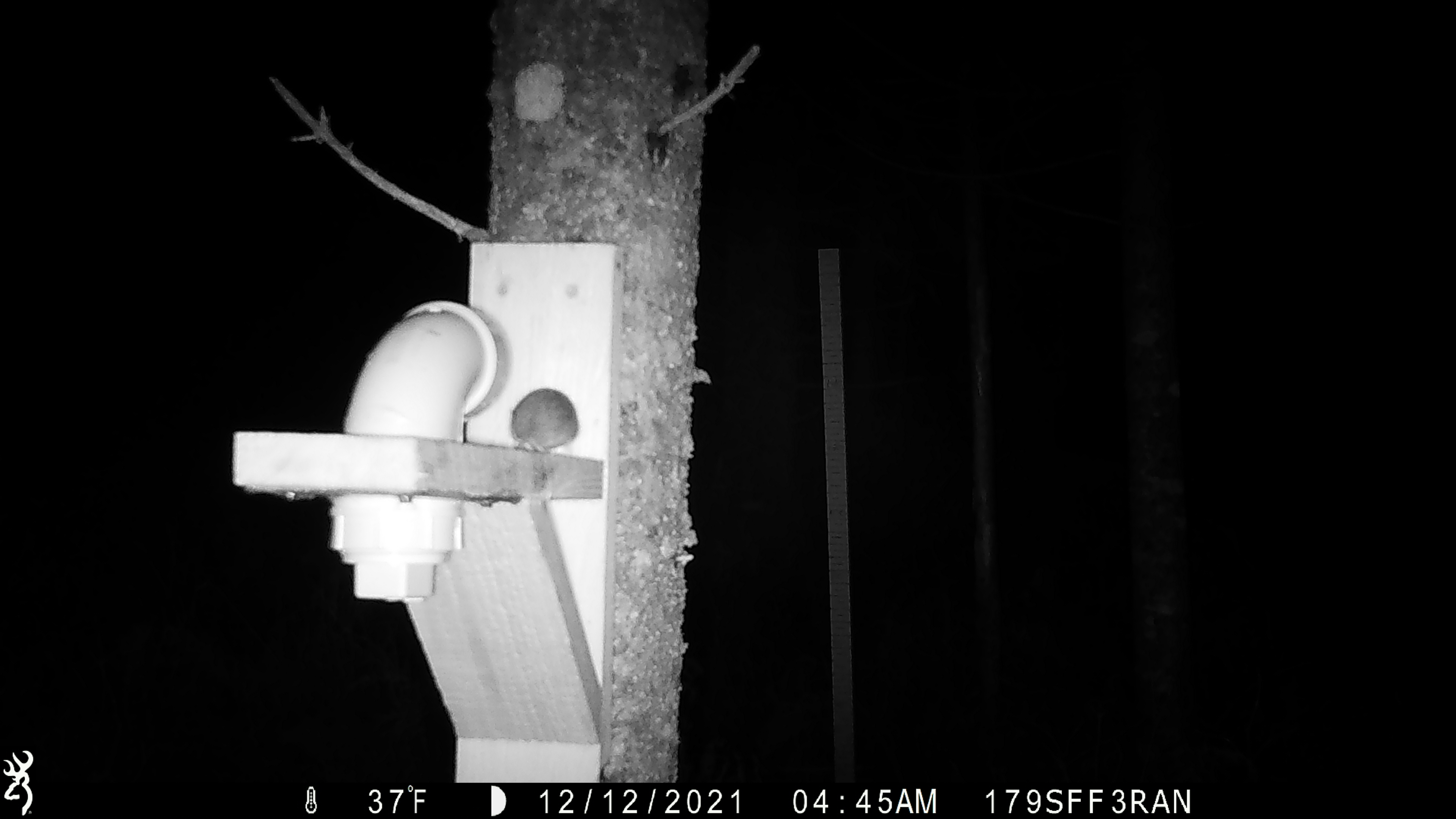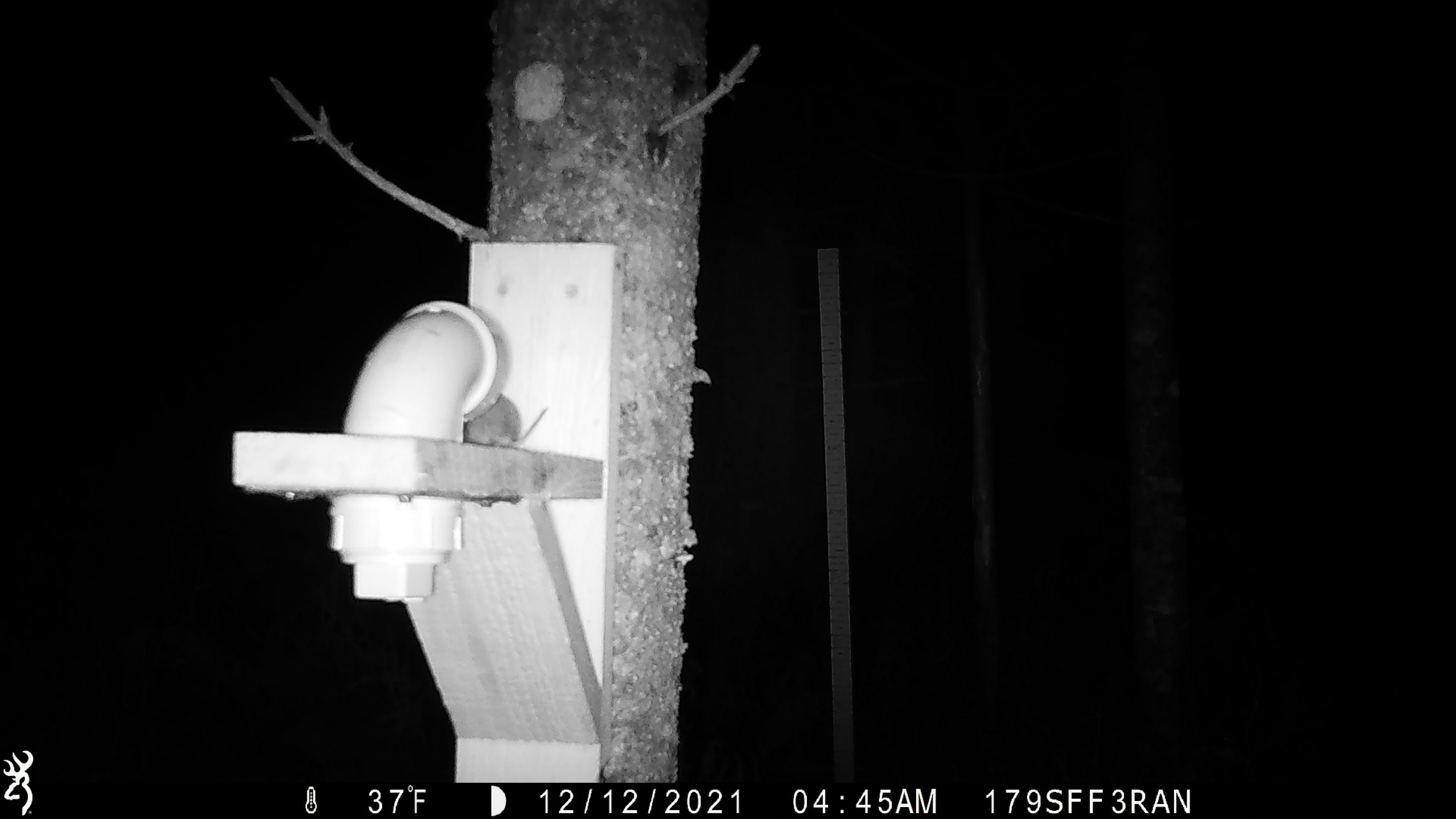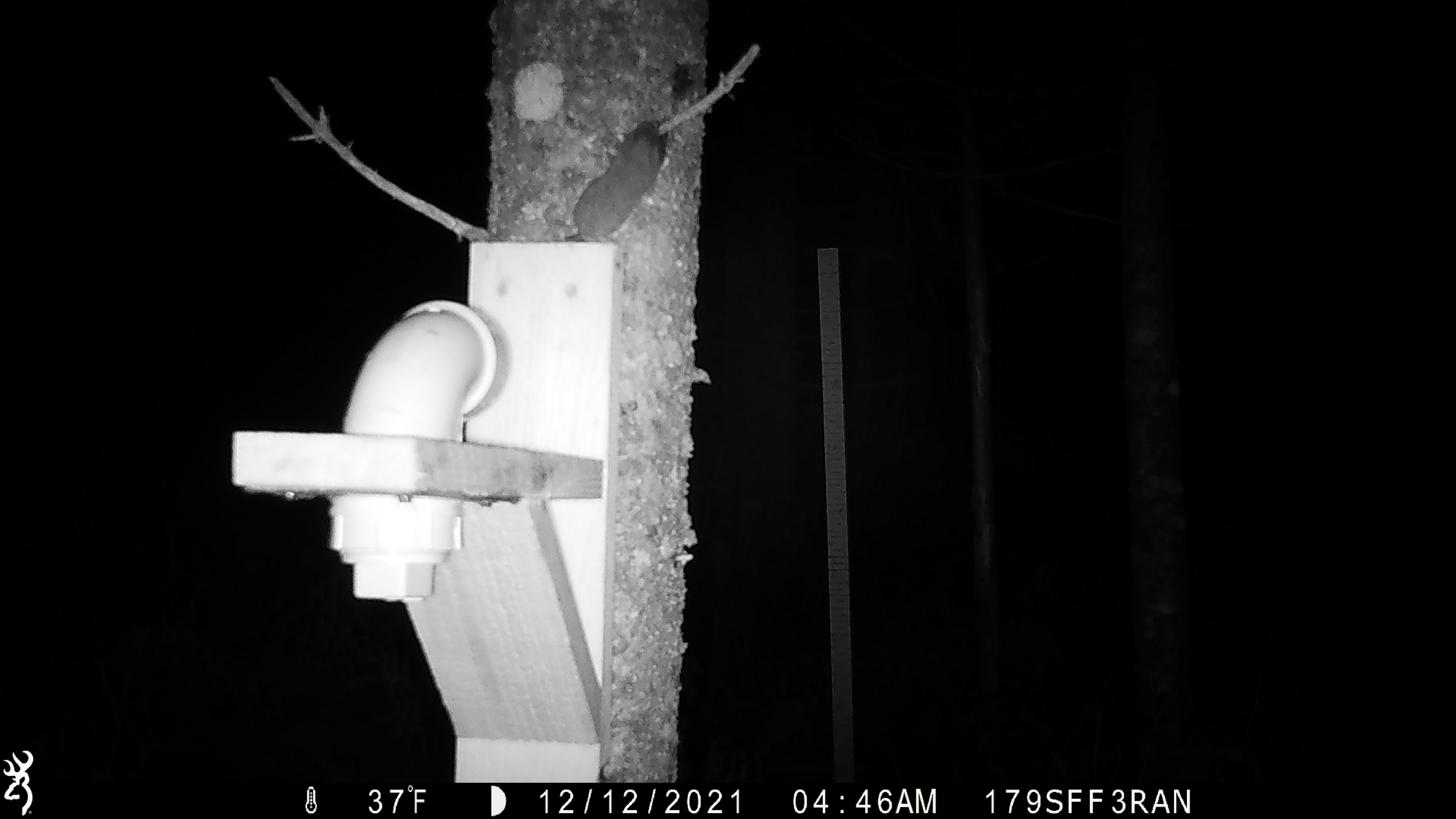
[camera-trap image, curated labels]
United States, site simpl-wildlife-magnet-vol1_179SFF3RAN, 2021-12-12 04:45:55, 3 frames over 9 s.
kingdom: Animalia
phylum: Chordata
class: Mammalia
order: Rodentia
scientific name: Rodentia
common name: mouse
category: mouse sp.